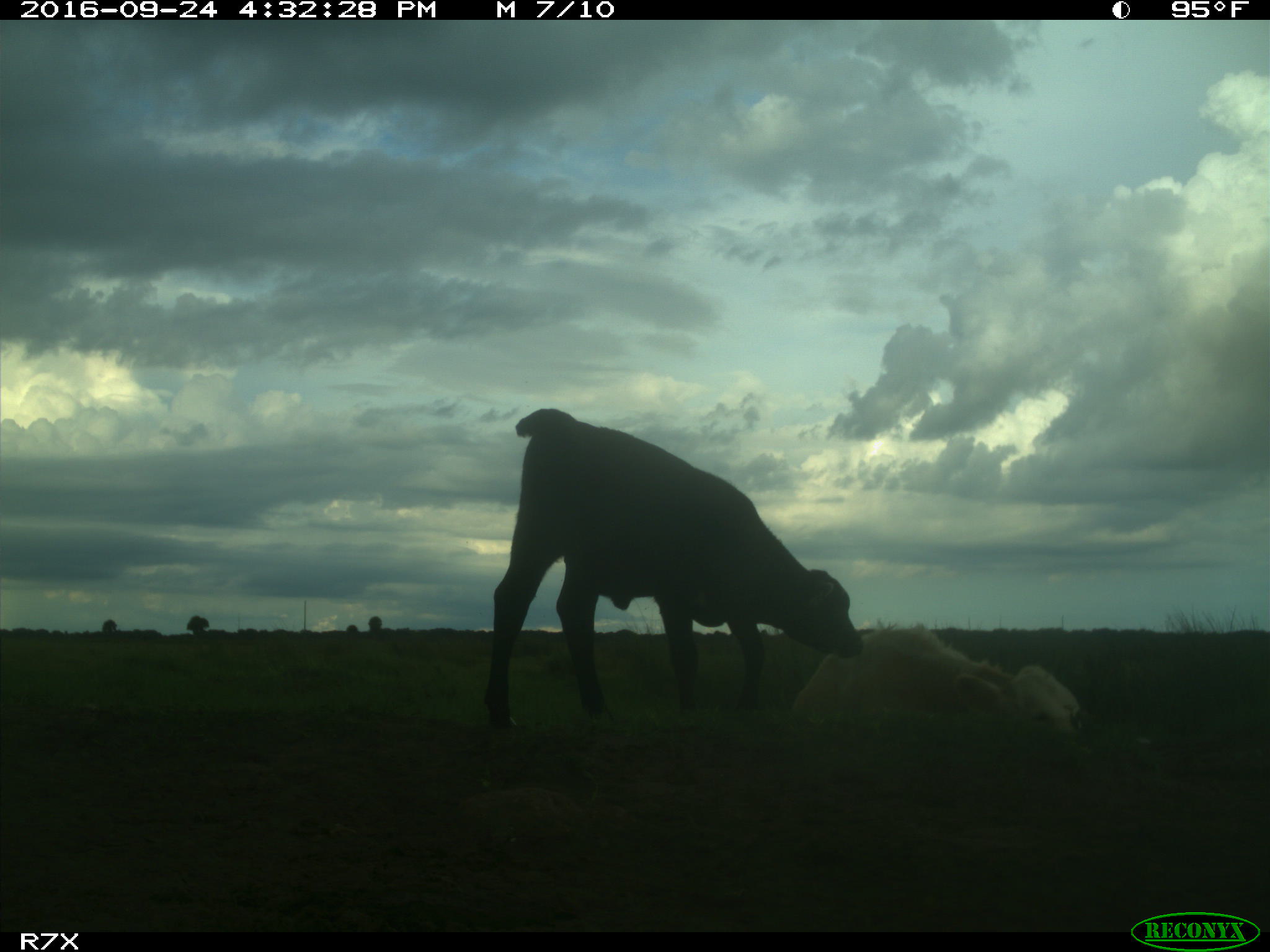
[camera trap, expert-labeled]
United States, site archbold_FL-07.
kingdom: Animalia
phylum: Chordata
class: Mammalia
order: Artiodactyla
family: Bovidae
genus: Bos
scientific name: Bos taurus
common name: domestic cow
Bos taurus (domestic cow).